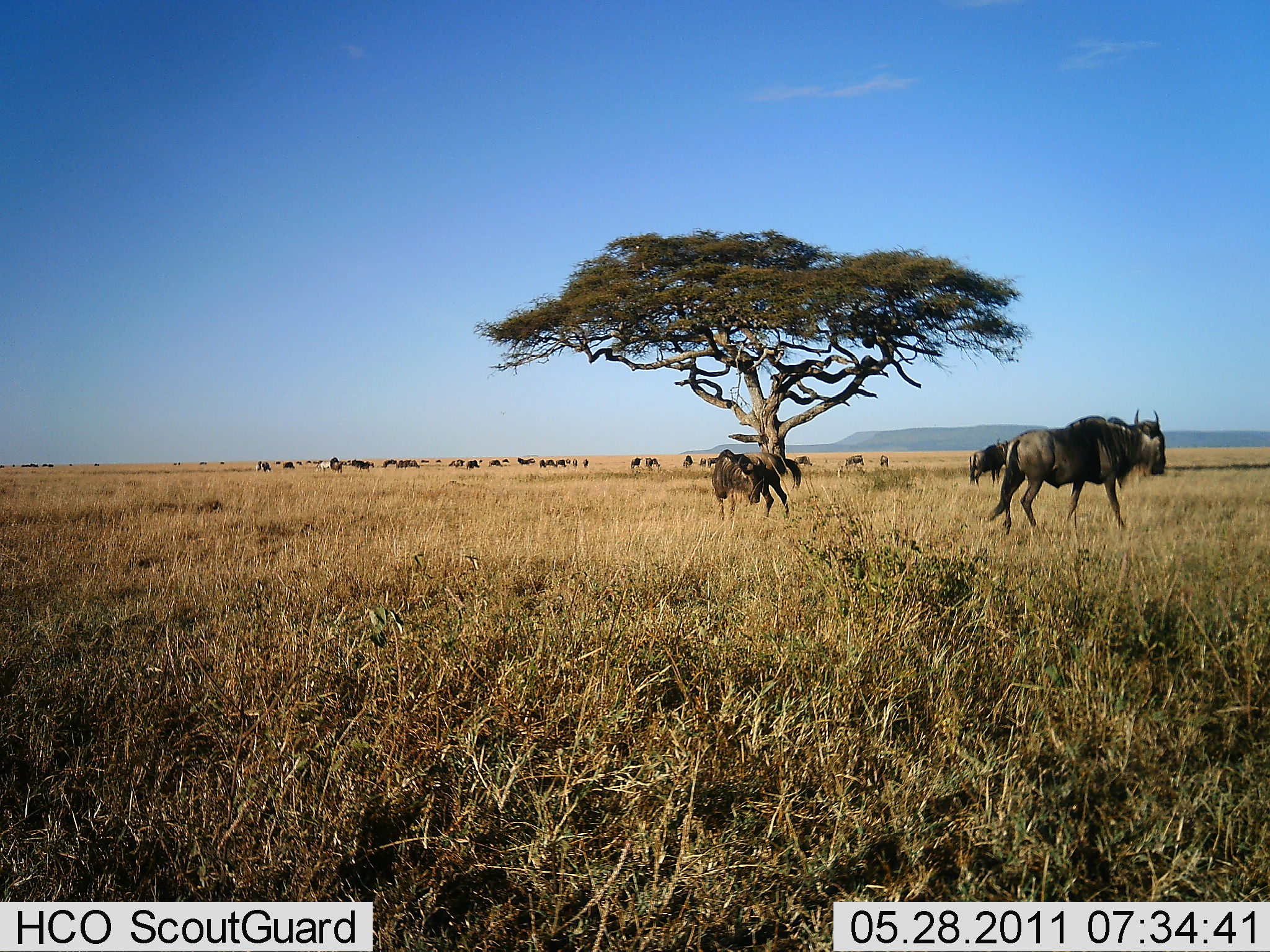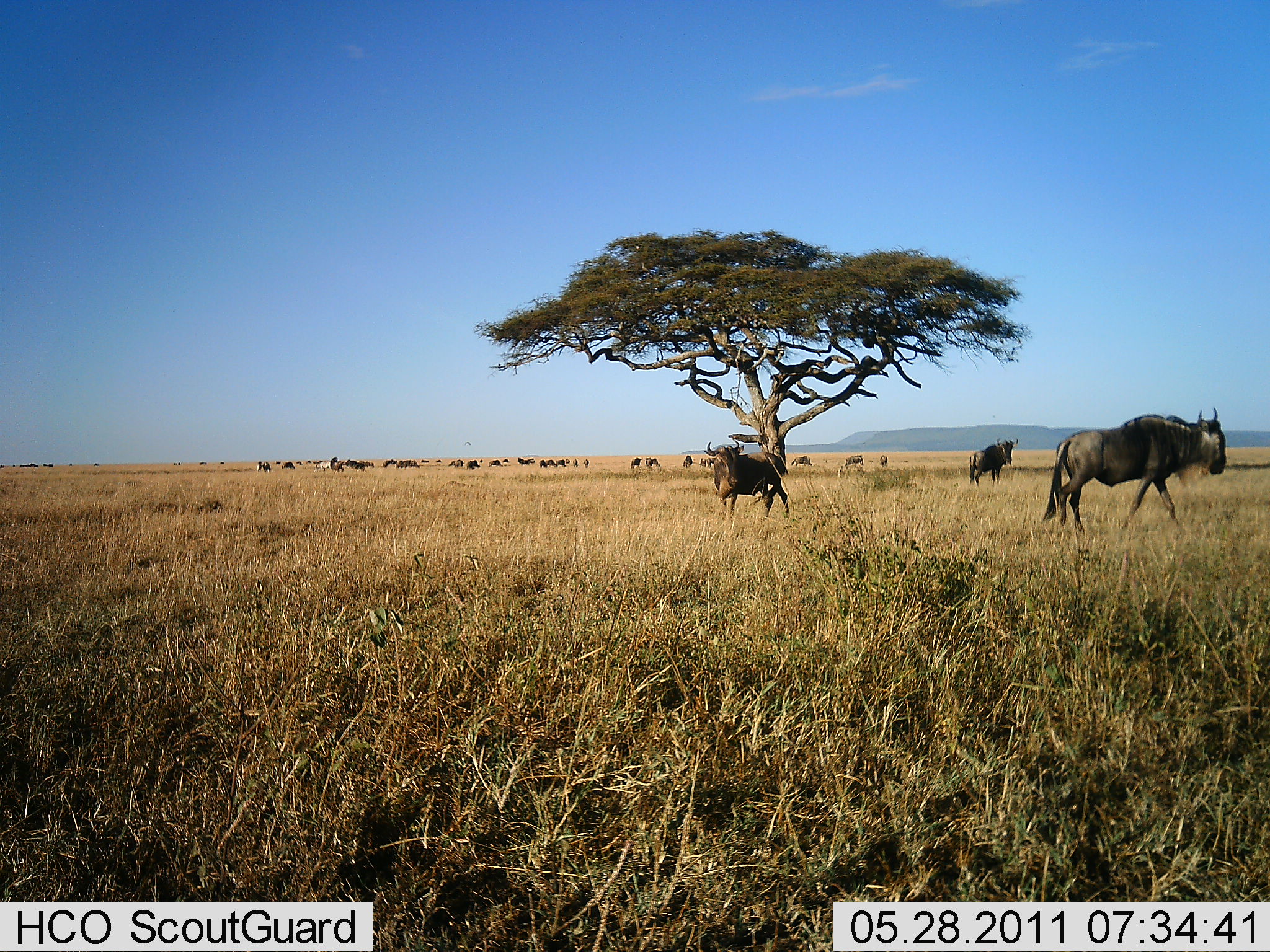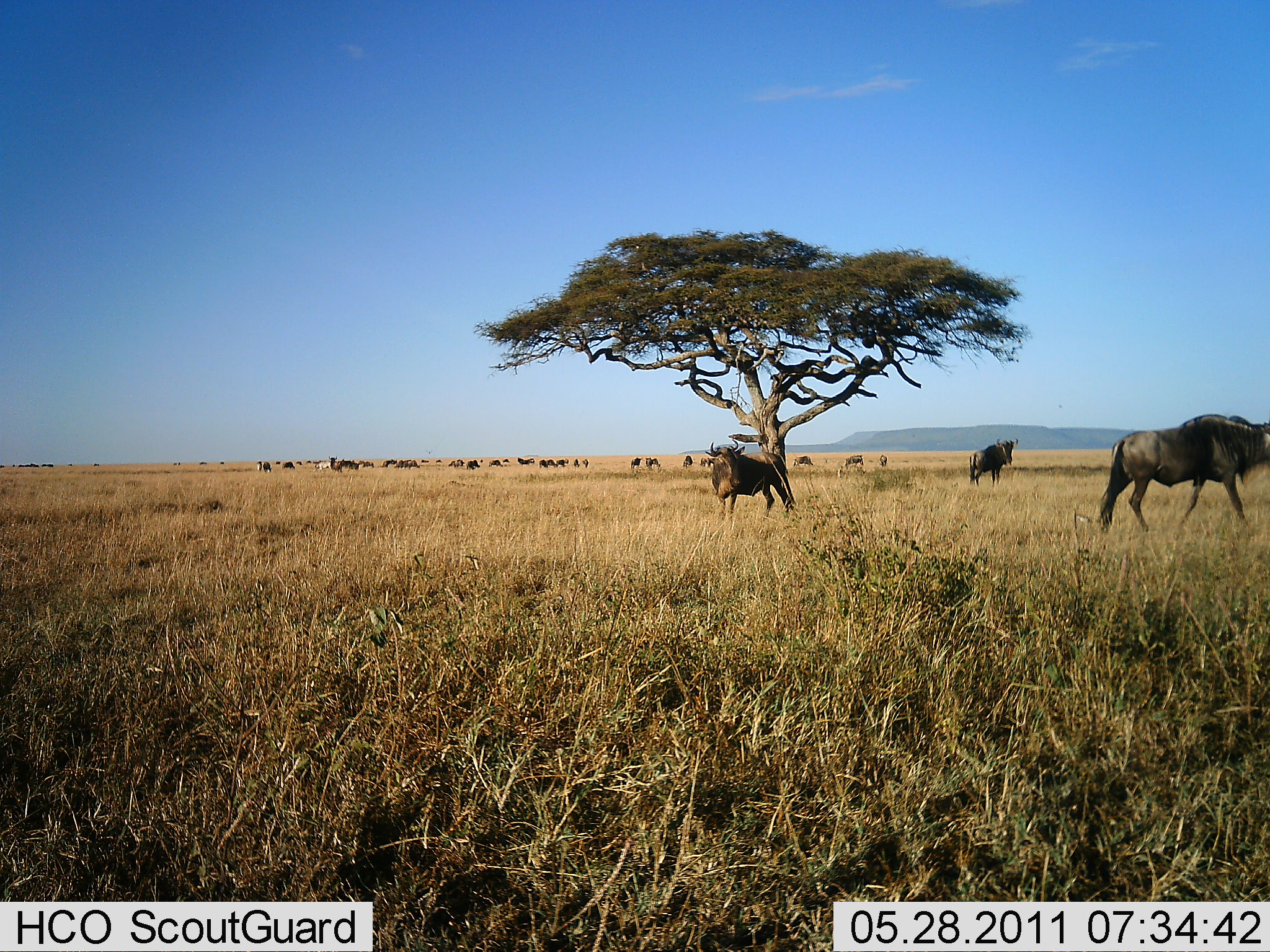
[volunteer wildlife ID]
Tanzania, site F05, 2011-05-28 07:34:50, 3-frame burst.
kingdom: Animalia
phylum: Chordata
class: Mammalia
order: Artiodactyla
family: Bovidae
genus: Connochaetes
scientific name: Connochaetes taurinus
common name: blue wildebeest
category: wildebeest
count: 11-50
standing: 67%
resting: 17%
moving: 67%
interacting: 0%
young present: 0%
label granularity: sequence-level